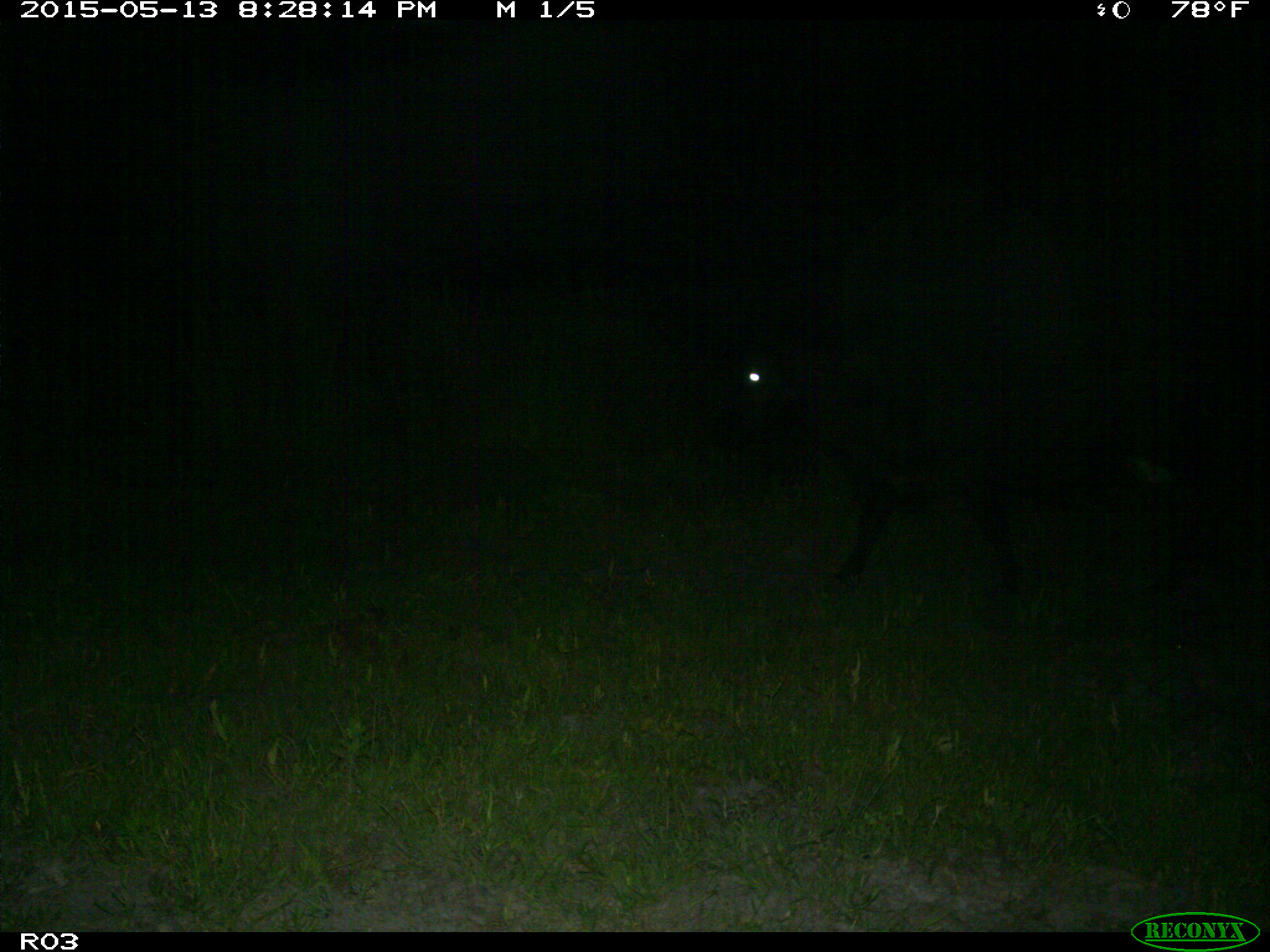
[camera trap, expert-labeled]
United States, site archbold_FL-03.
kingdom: Animalia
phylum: Chordata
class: Mammalia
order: Artiodactyla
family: Bovidae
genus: Bos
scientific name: Bos taurus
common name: domestic cow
Bos taurus (domestic cow).